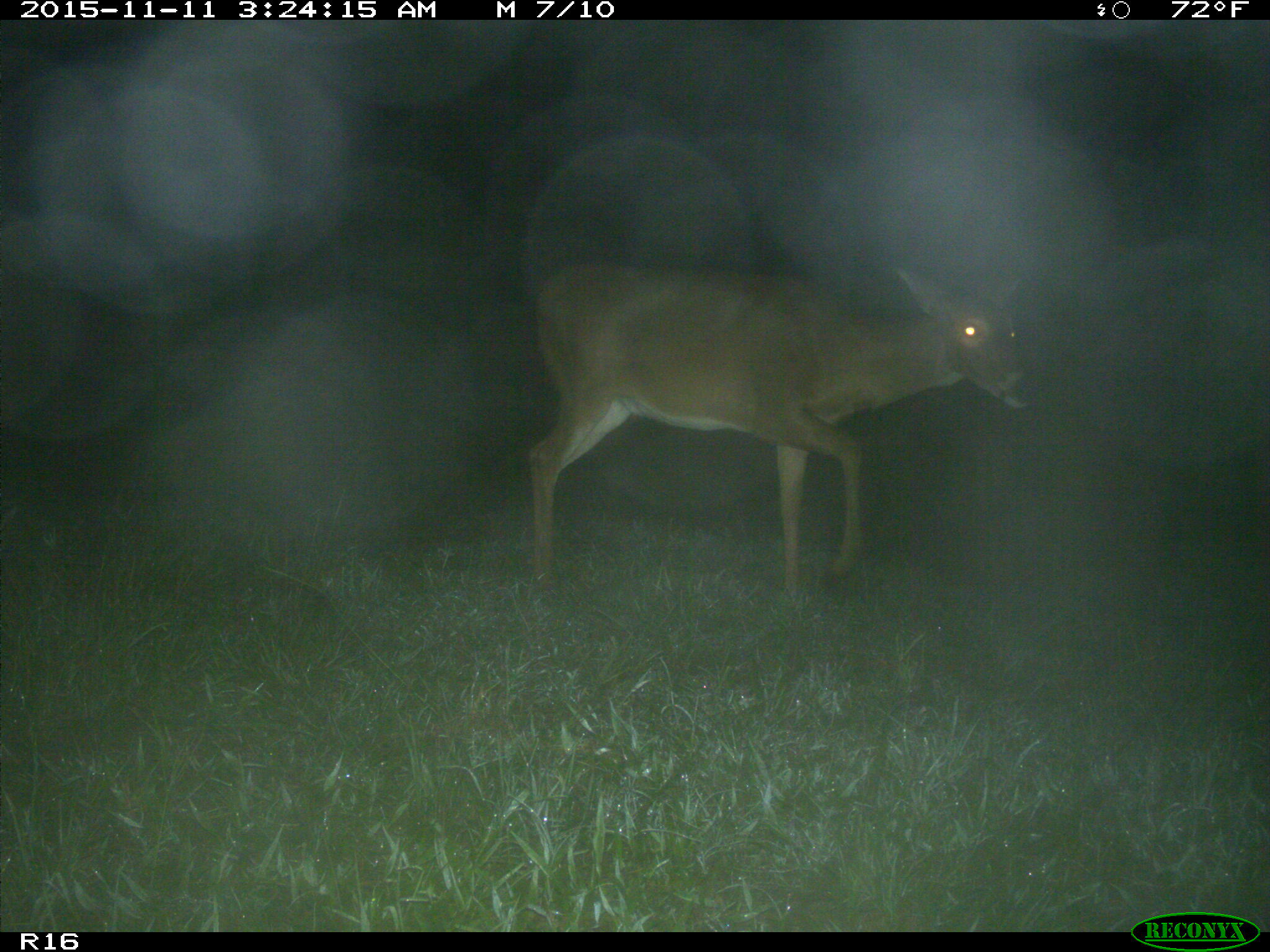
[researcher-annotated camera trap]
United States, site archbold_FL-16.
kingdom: Animalia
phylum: Chordata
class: Mammalia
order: Artiodactyla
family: Cervidae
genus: Odocoileus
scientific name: Odocoileus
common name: deer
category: unidentified deer